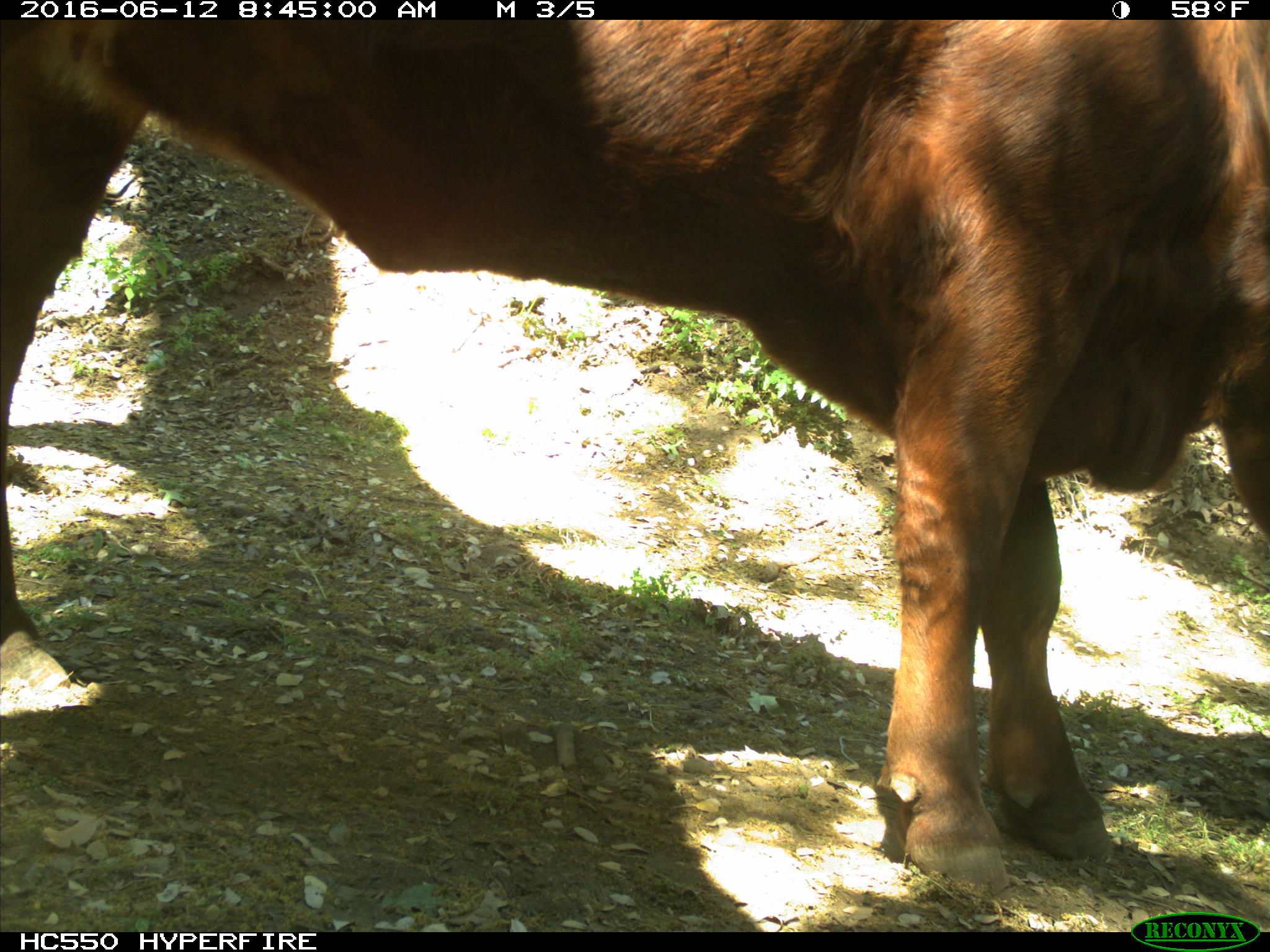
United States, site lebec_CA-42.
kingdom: Animalia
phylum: Chordata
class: Mammalia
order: Artiodactyla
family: Bovidae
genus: Bos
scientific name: Bos taurus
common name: domestic cow